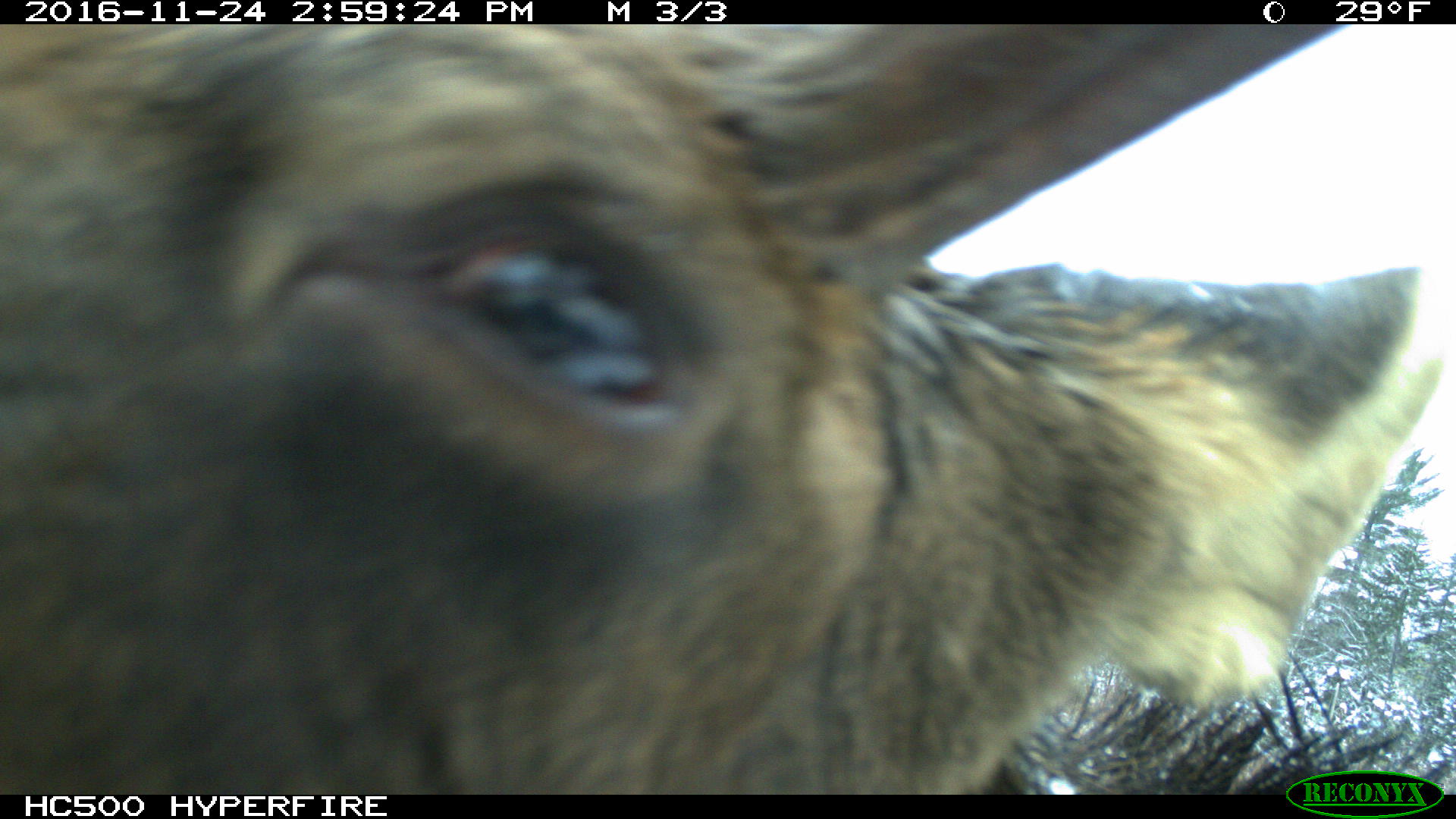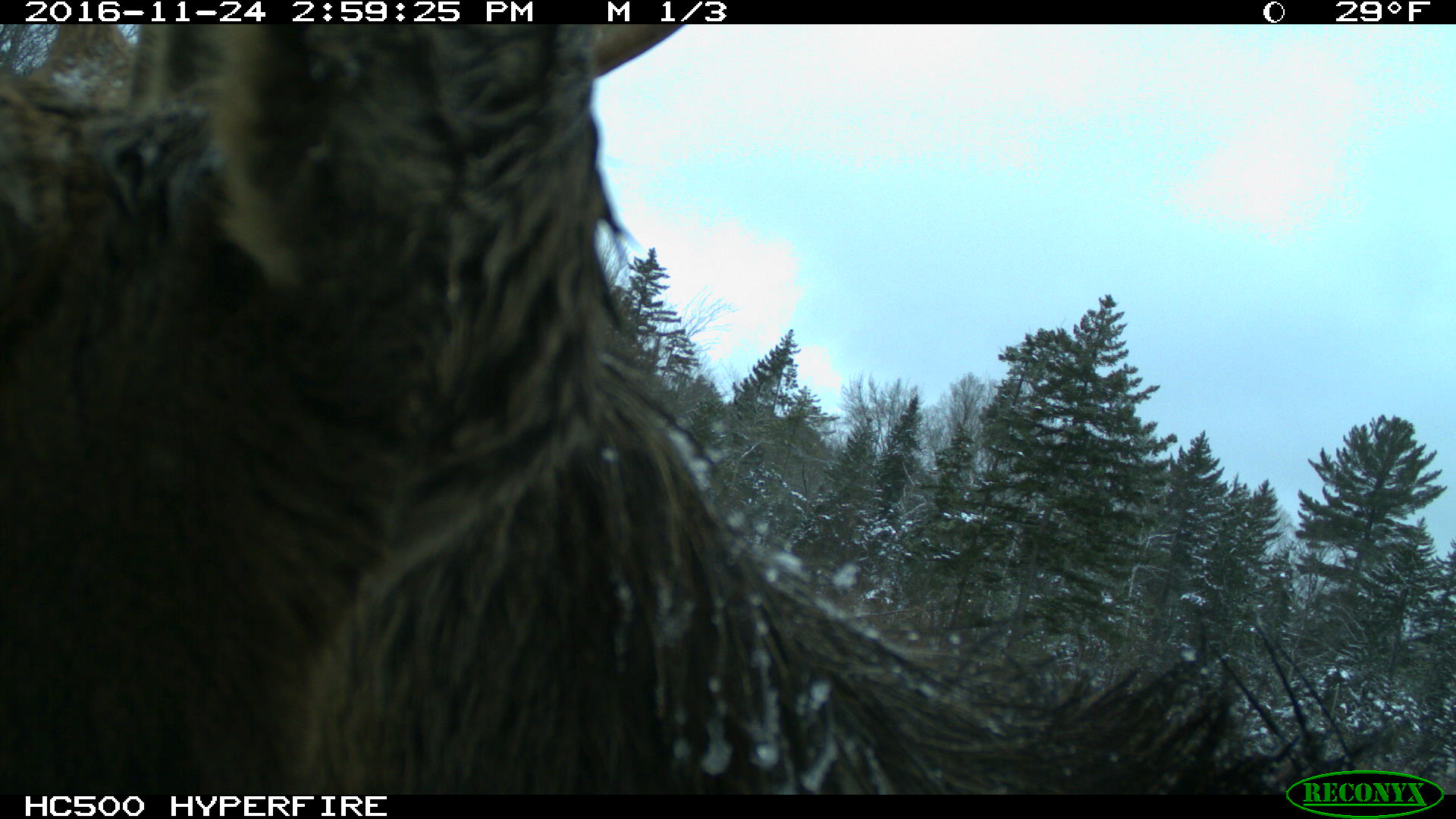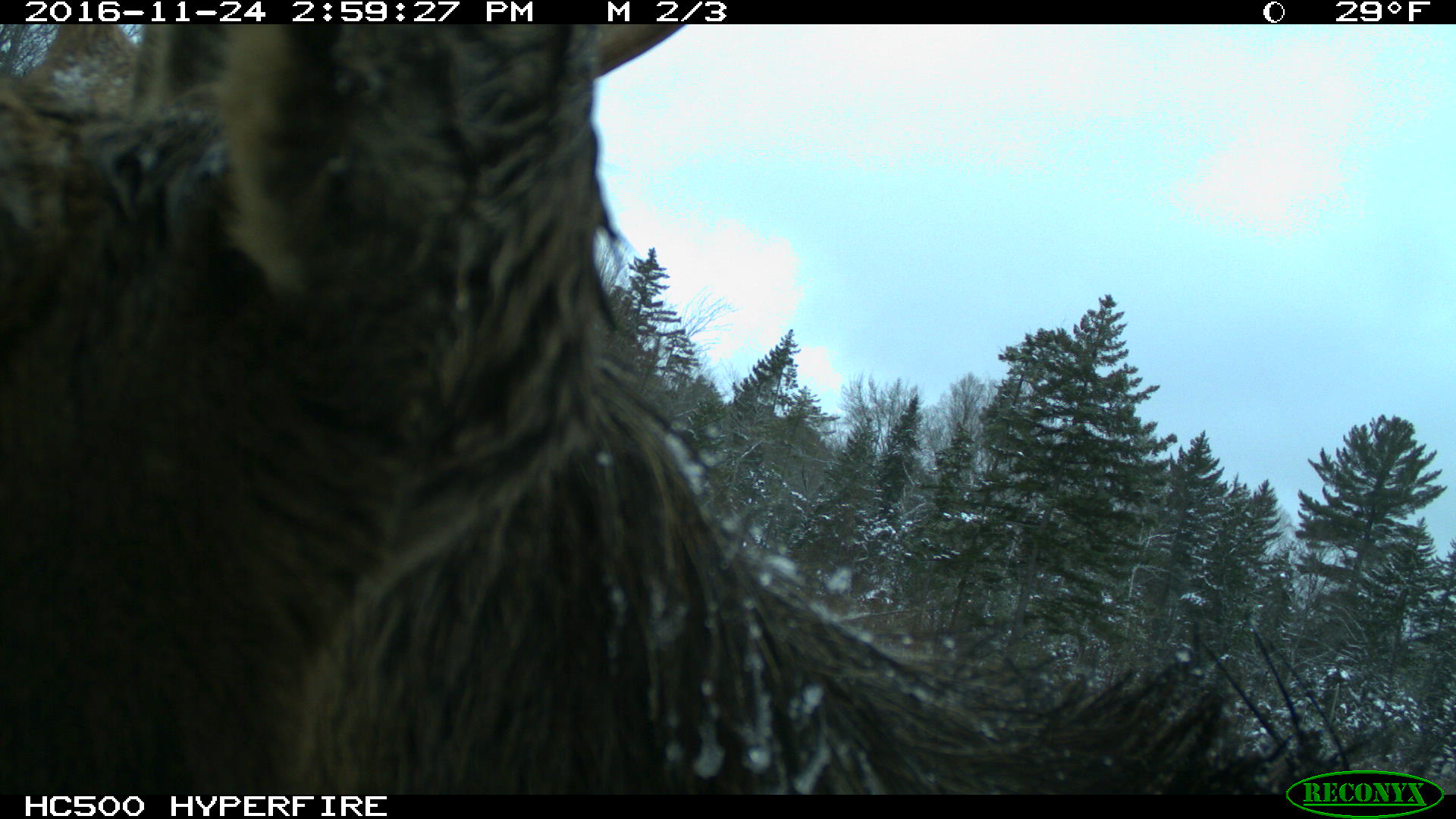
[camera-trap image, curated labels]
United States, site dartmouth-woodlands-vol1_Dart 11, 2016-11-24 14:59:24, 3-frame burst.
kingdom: Animalia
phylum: Chordata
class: Mammalia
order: Artiodactyla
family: Cervidae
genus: Alces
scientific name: Alces alces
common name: moose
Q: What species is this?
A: Moose (Alces alces).